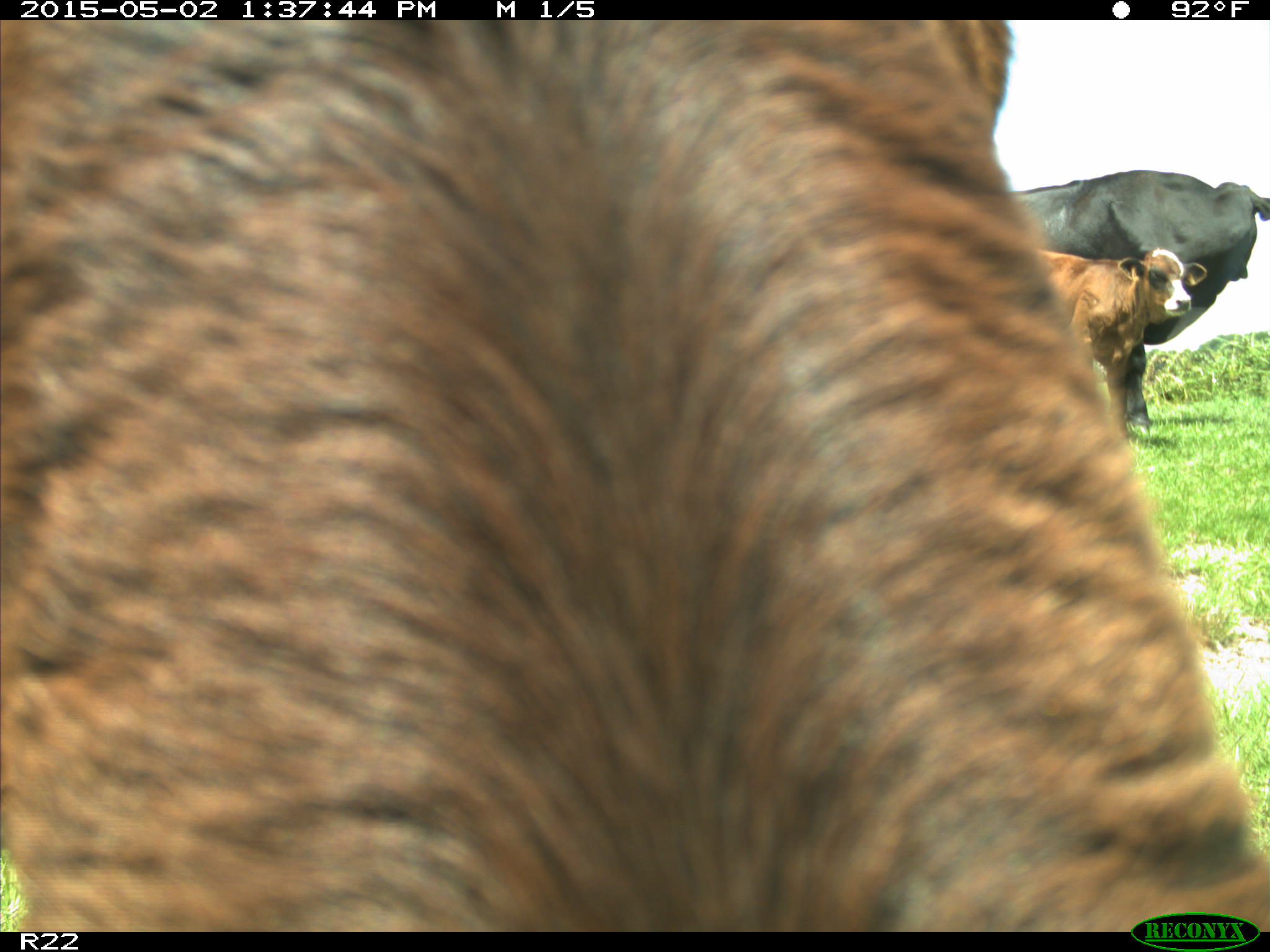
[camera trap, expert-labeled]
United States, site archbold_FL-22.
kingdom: Animalia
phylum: Chordata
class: Mammalia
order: Artiodactyla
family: Bovidae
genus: Bos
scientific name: Bos taurus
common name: domestic cow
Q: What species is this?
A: Bos taurus (domestic cow).